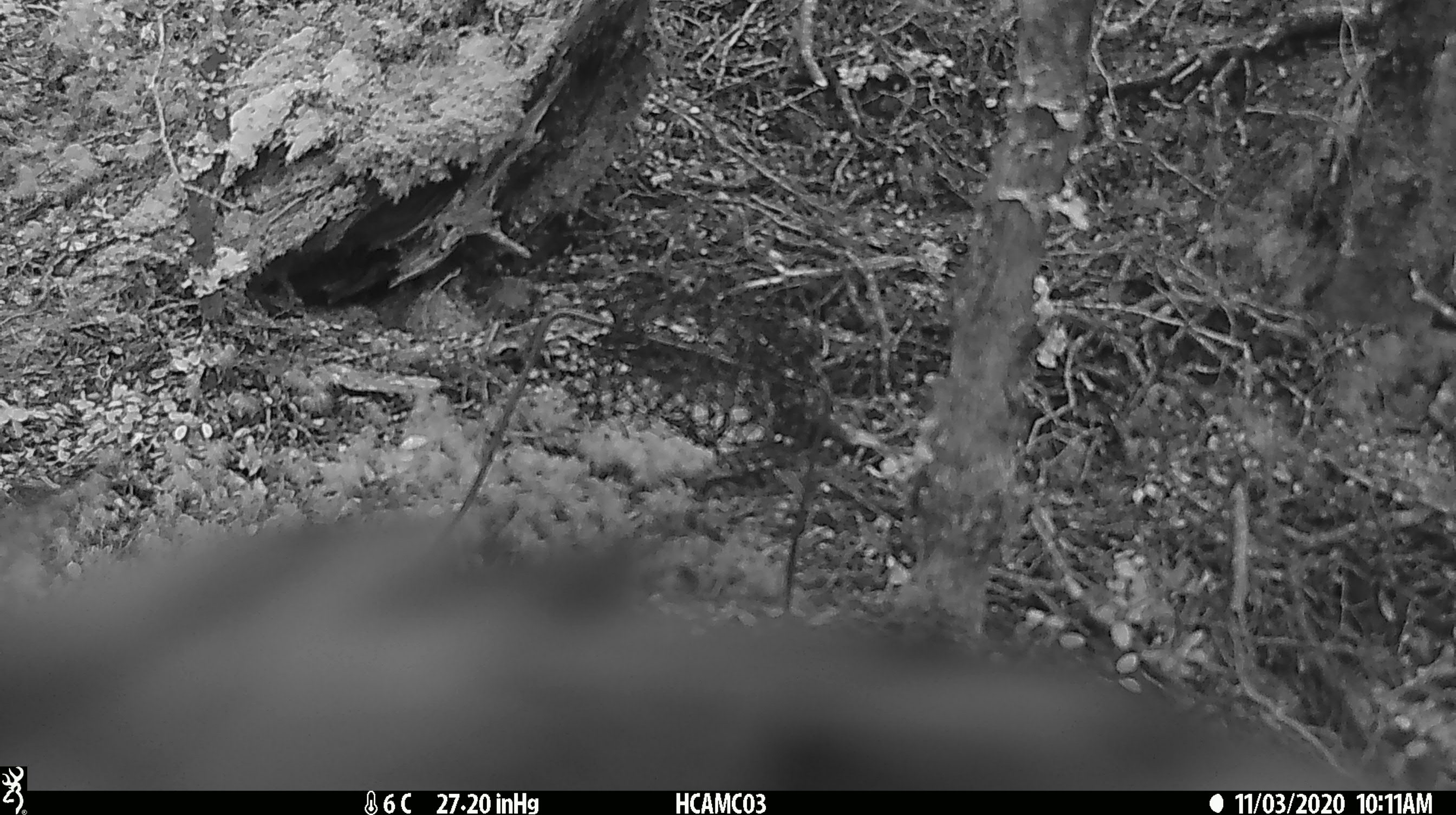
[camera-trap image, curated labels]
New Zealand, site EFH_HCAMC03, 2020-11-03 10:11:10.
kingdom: Animalia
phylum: Chordata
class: Aves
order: Psittaciformes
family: Strigopidae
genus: Nestor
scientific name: Nestor notabilis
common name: kea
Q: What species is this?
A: Kea (Nestor notabilis).